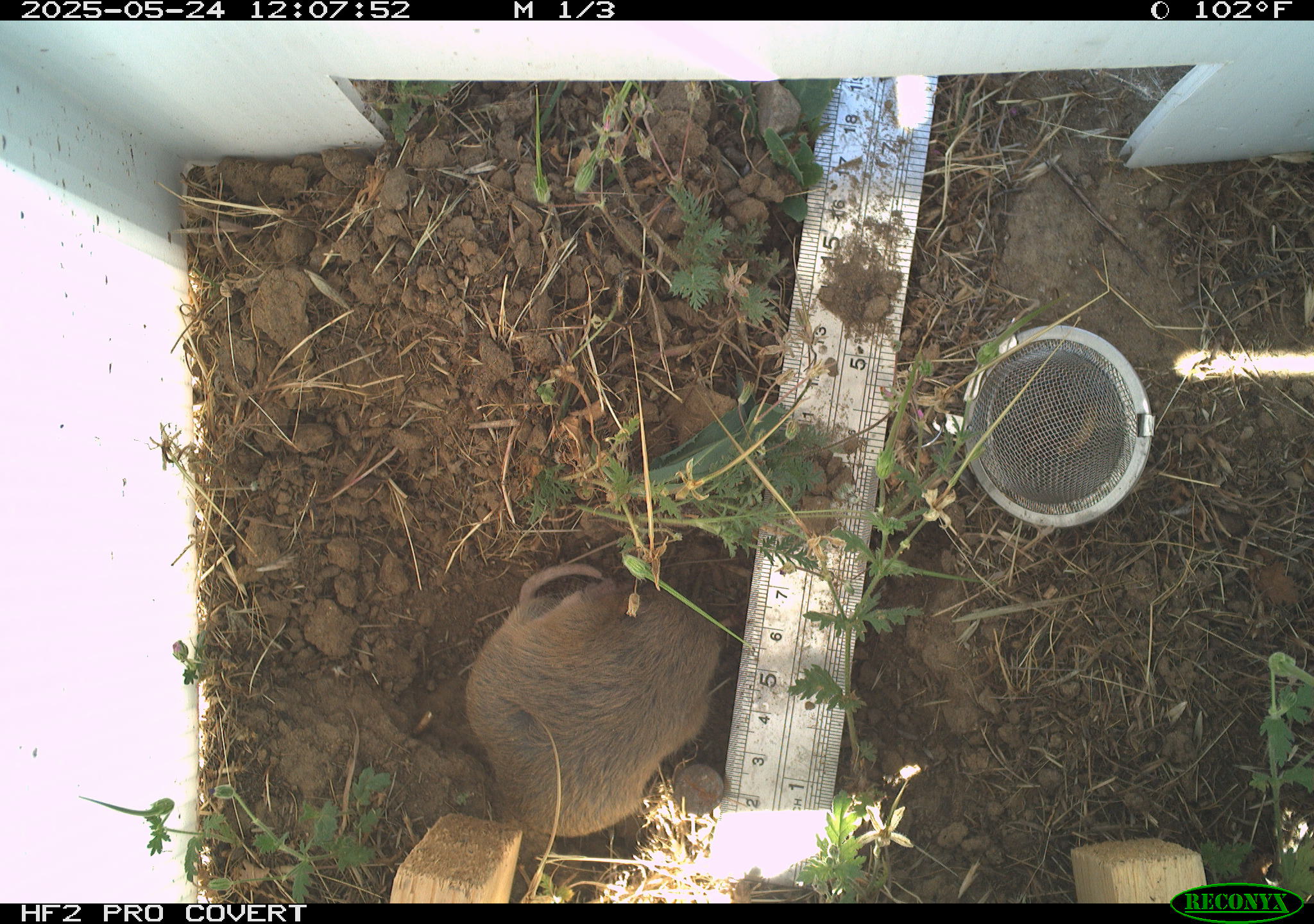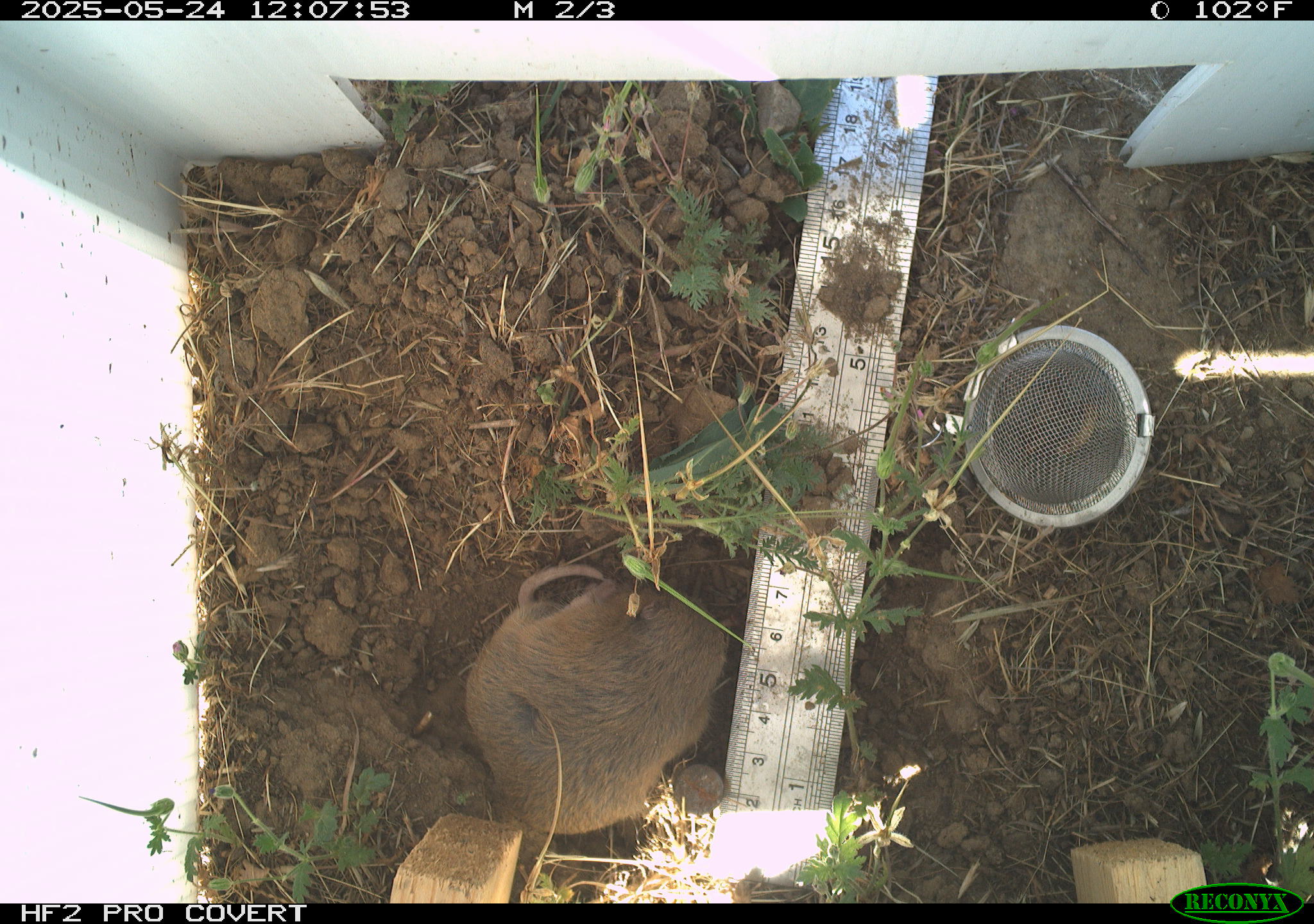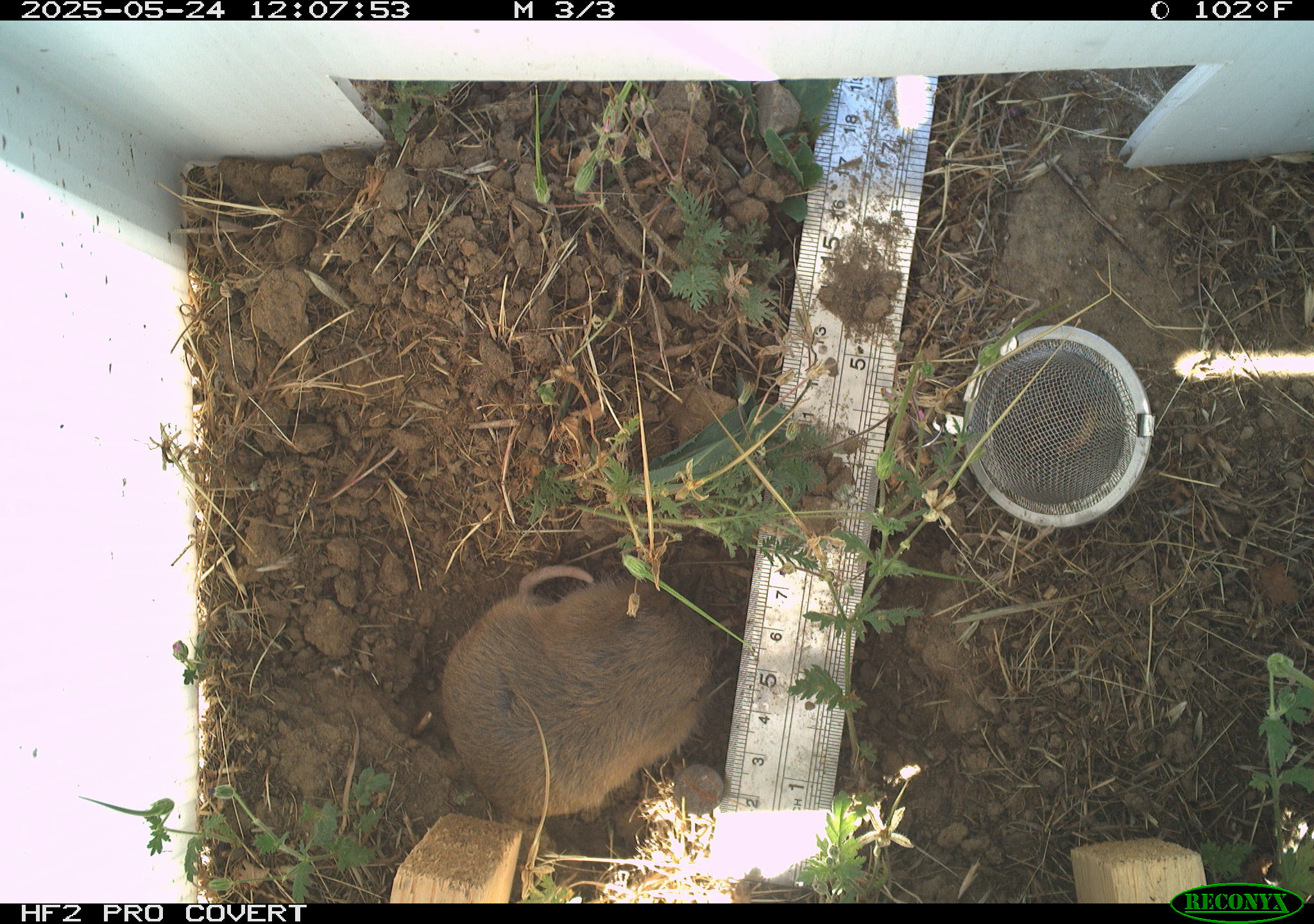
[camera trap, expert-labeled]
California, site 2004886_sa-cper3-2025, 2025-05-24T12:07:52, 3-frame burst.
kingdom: Animalia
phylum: Chordata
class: Mammalia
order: Rodentia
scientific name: Rodentia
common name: rodent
Rodent (Rodentia).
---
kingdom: Animalia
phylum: Chordata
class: Mammalia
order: Rodentia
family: Cricetidae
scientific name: Arvicolinae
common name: voles, lemmings, and muskrats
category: arvicolinae subfamily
Arvicolinae subfamily (voles, lemmings, and muskrats) (Arvicolinae).